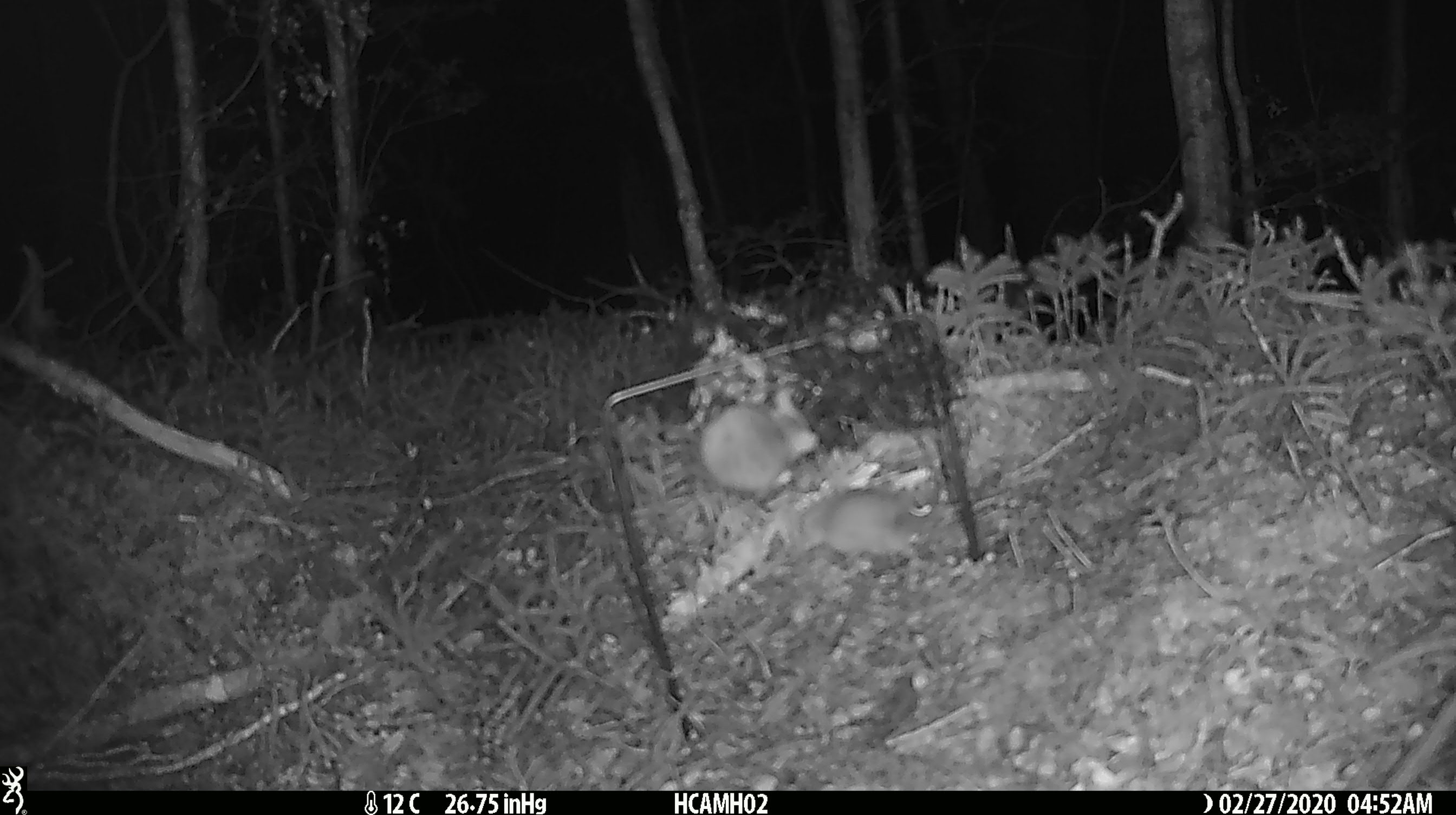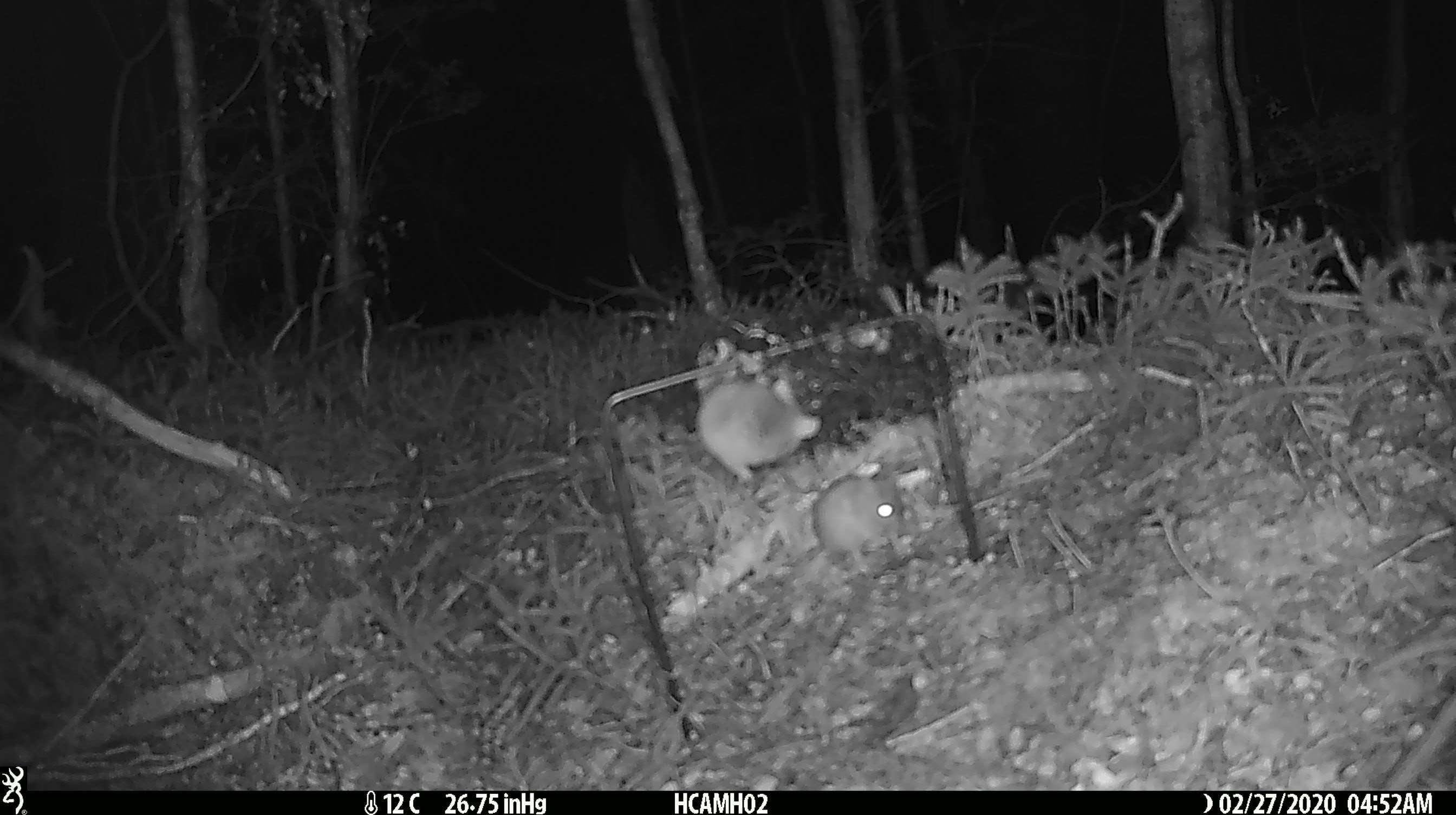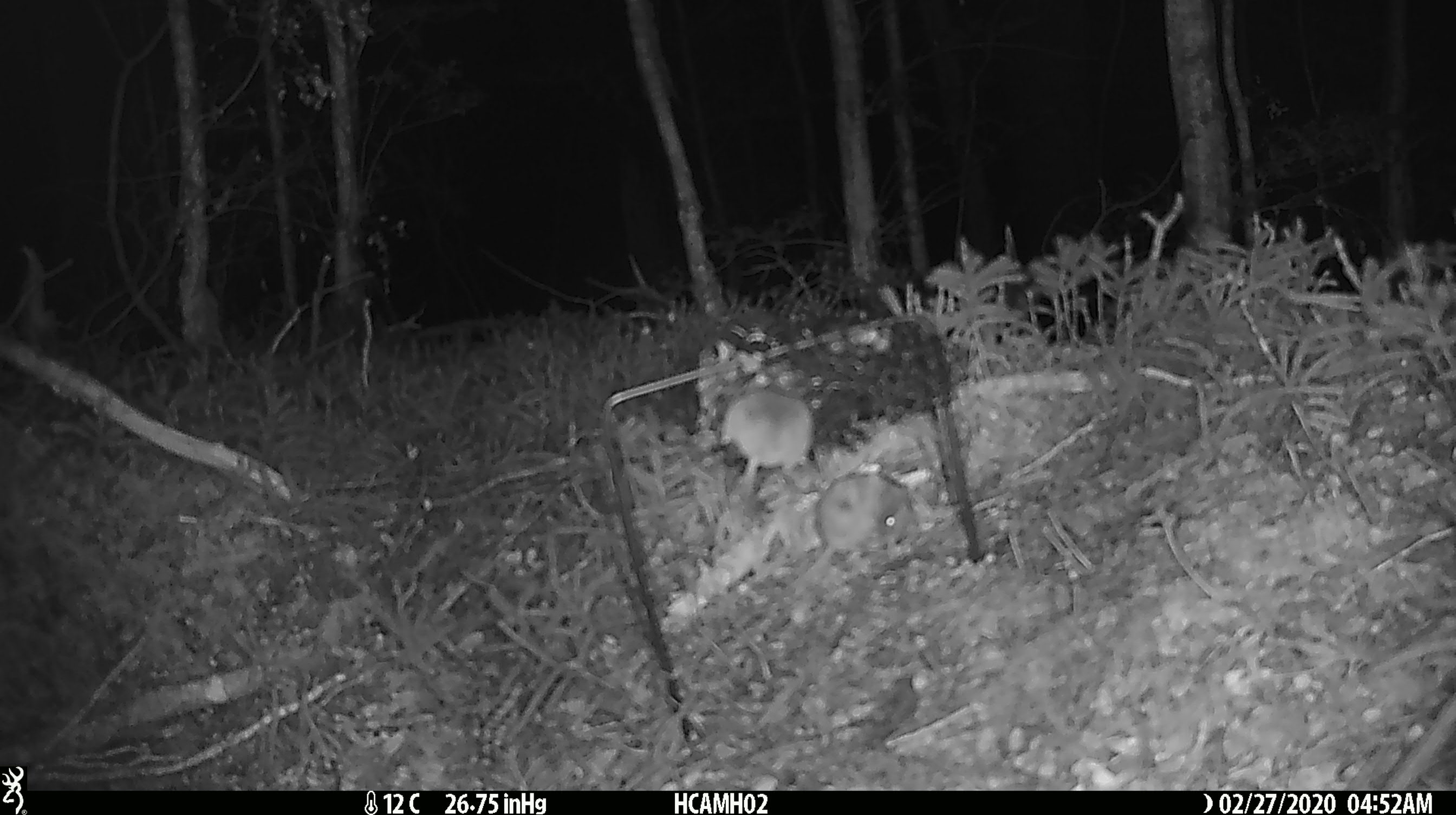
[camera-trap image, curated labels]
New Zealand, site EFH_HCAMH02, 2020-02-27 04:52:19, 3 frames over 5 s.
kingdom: Animalia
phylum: Chordata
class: Mammalia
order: Rodentia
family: Muridae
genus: Mus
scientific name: Mus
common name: mouse